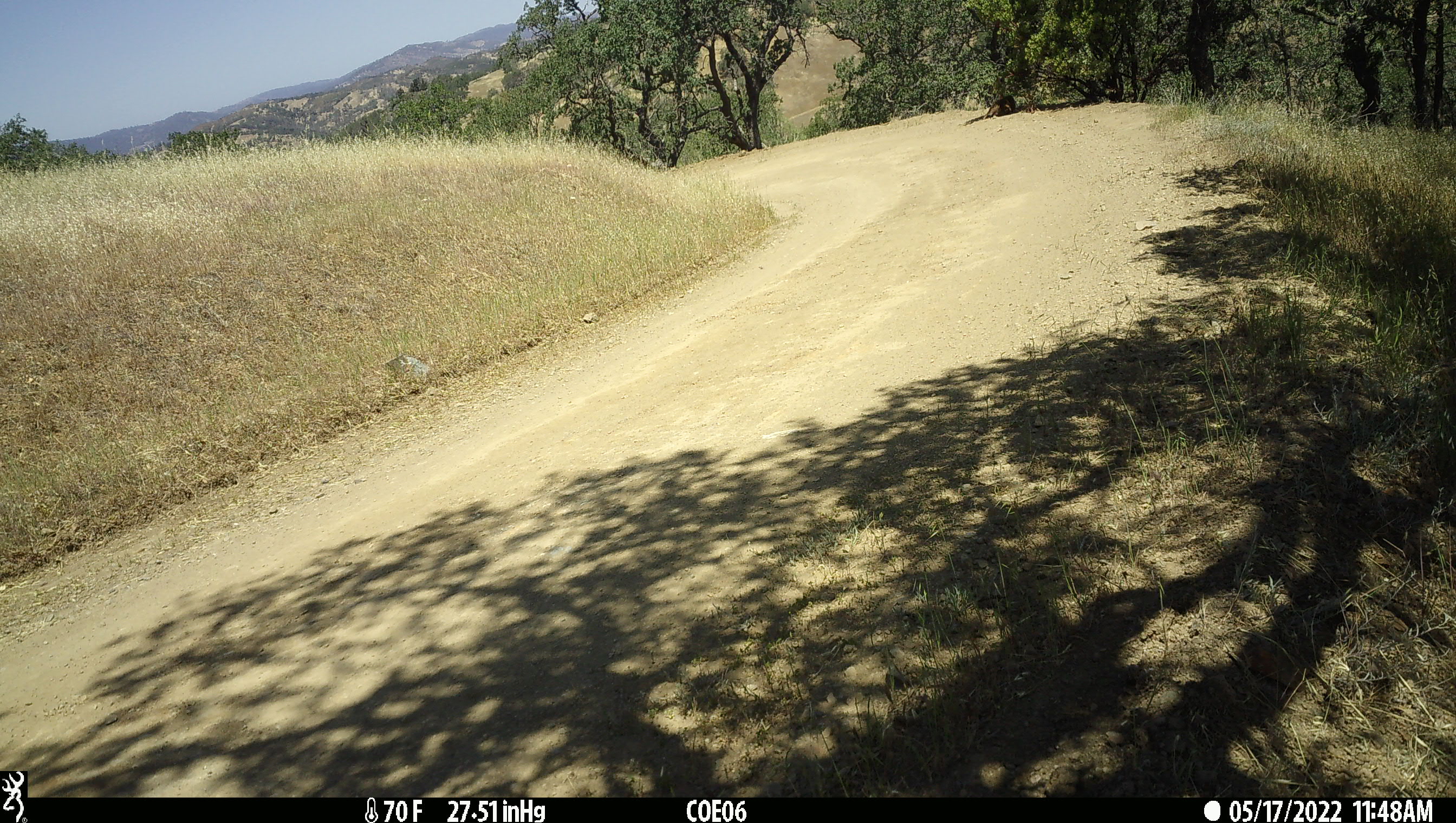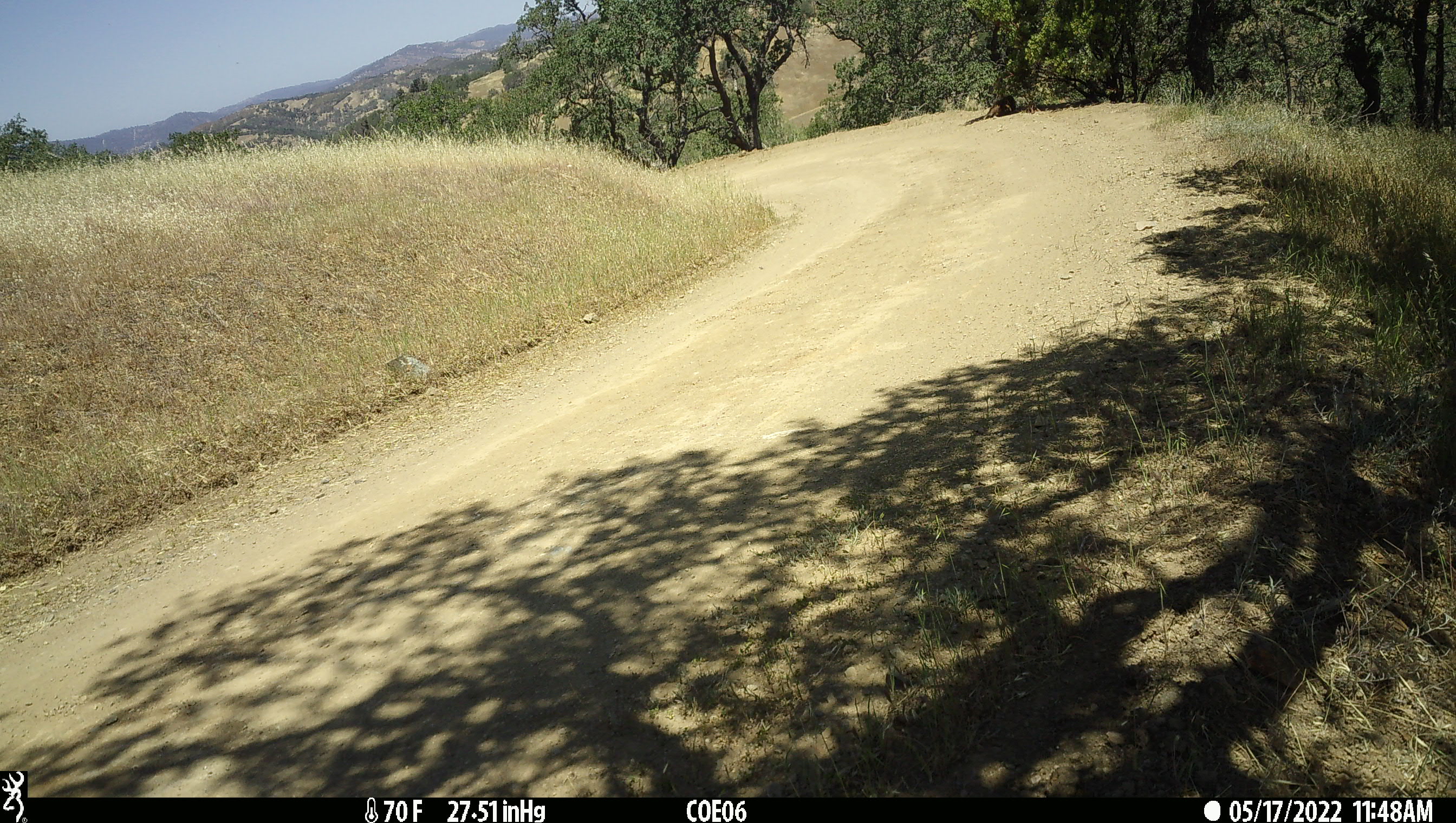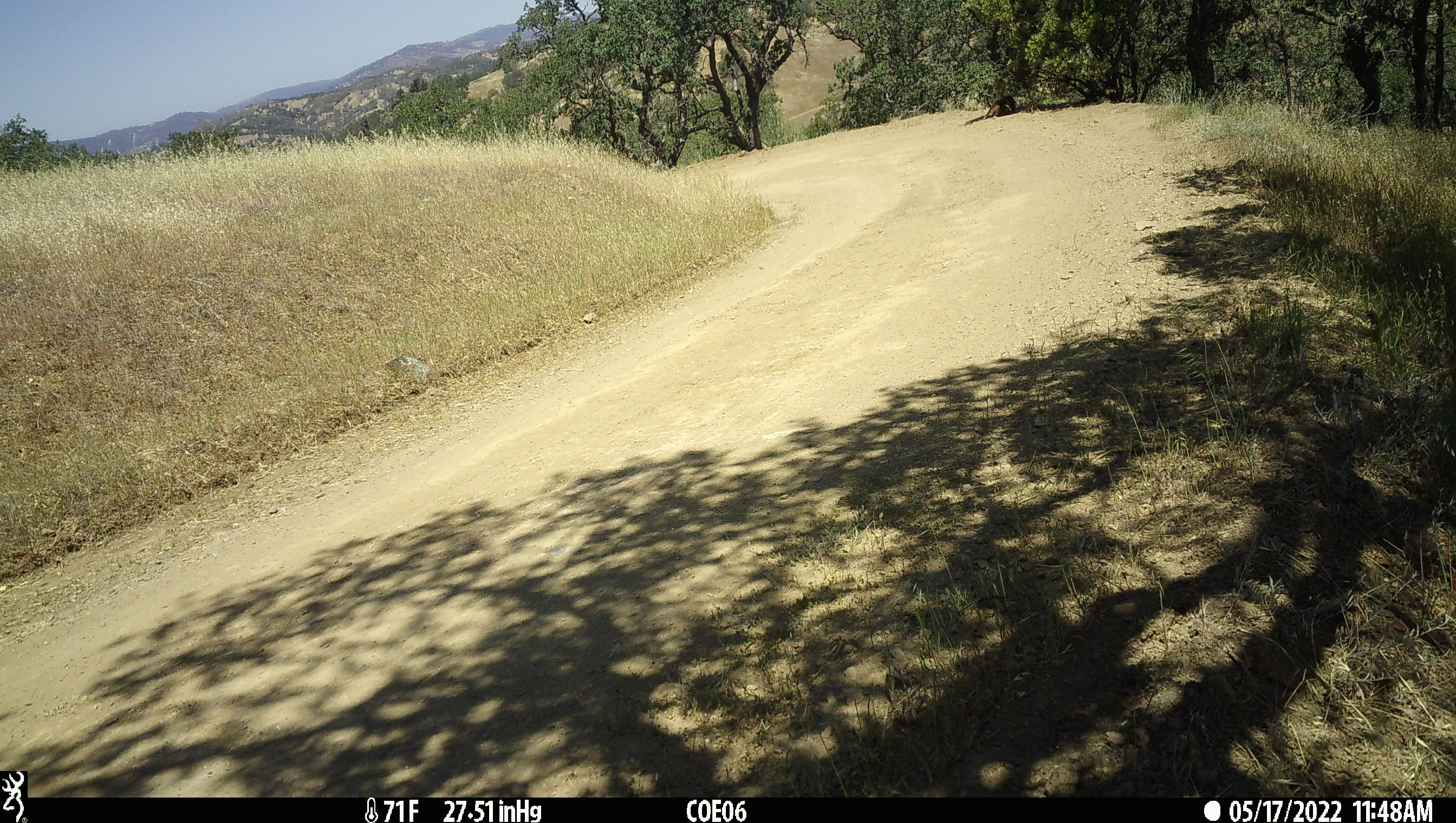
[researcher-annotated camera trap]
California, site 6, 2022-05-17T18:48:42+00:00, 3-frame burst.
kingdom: Animalia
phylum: Chordata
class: Mammalia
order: Artiodactyla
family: Cervidae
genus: Odocoileus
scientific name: Odocoileus hemionus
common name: mule deer